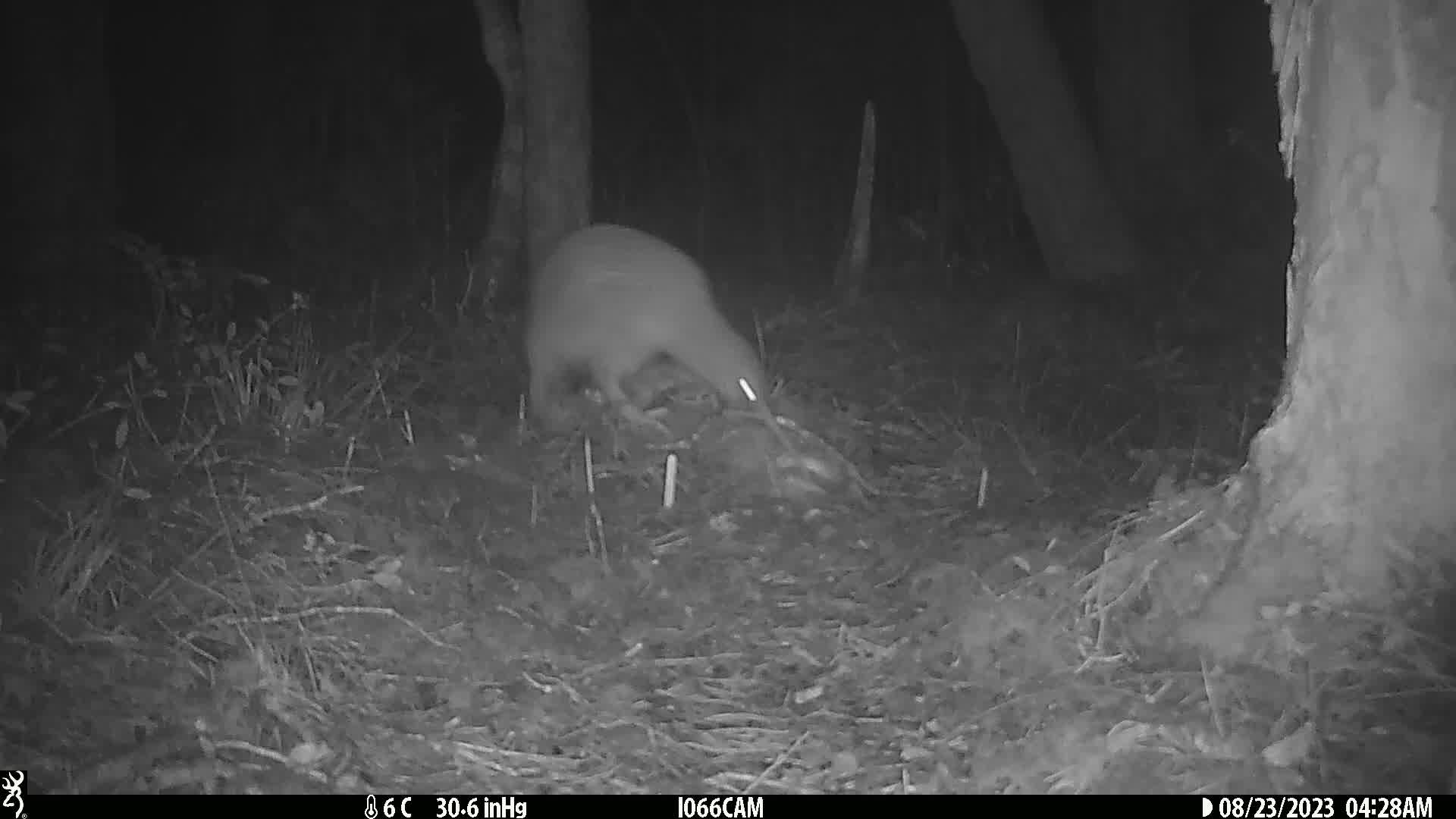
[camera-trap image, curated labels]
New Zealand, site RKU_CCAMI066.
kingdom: Animalia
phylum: Chordata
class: Aves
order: Apterygiformes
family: Apterygidae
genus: Apteryx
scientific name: Apteryx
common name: kiwi